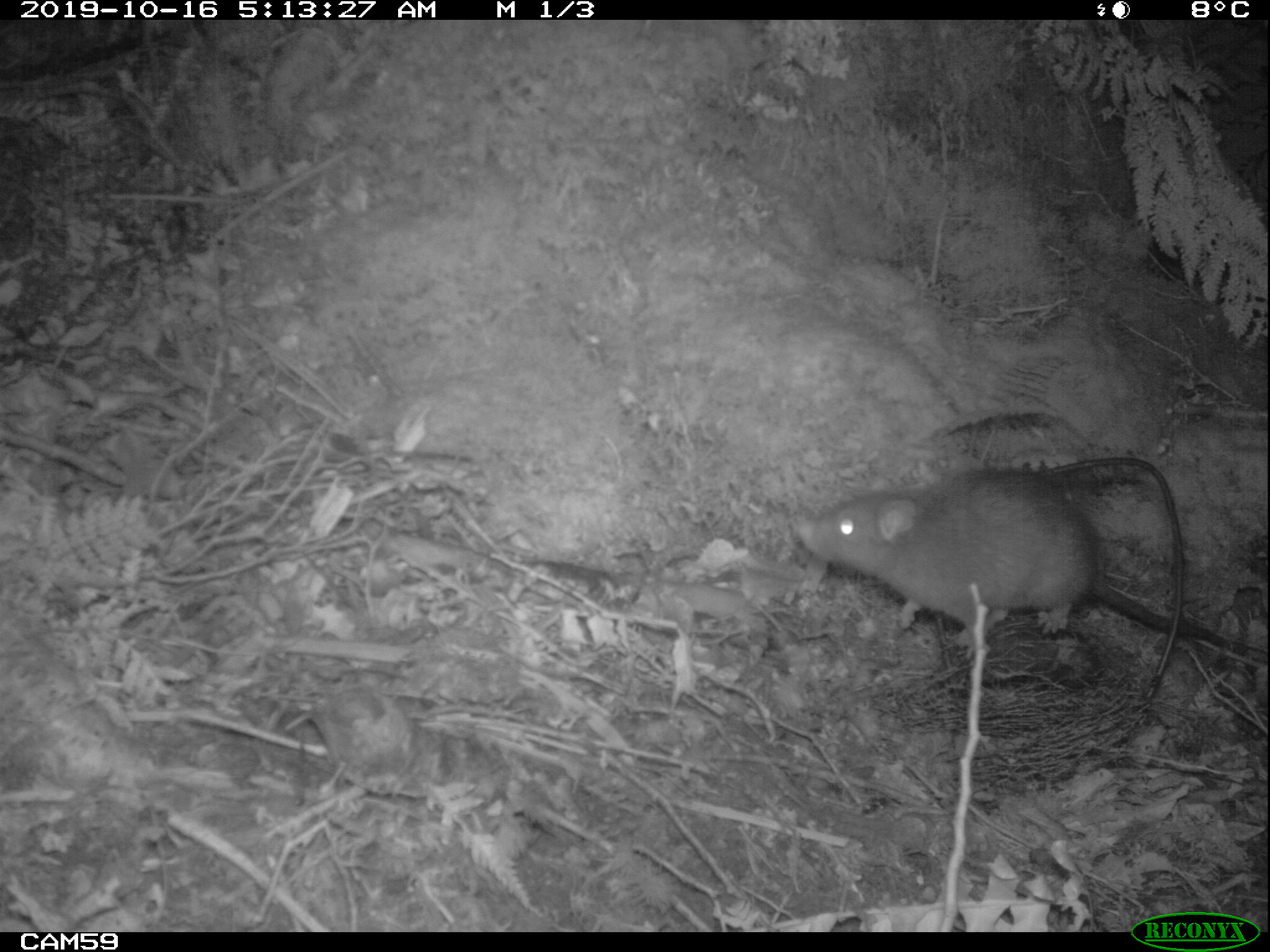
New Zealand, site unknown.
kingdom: Animalia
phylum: Chordata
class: Mammalia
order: Rodentia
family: Muridae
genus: Rattus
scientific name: Rattus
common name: rat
Rat (Rattus).